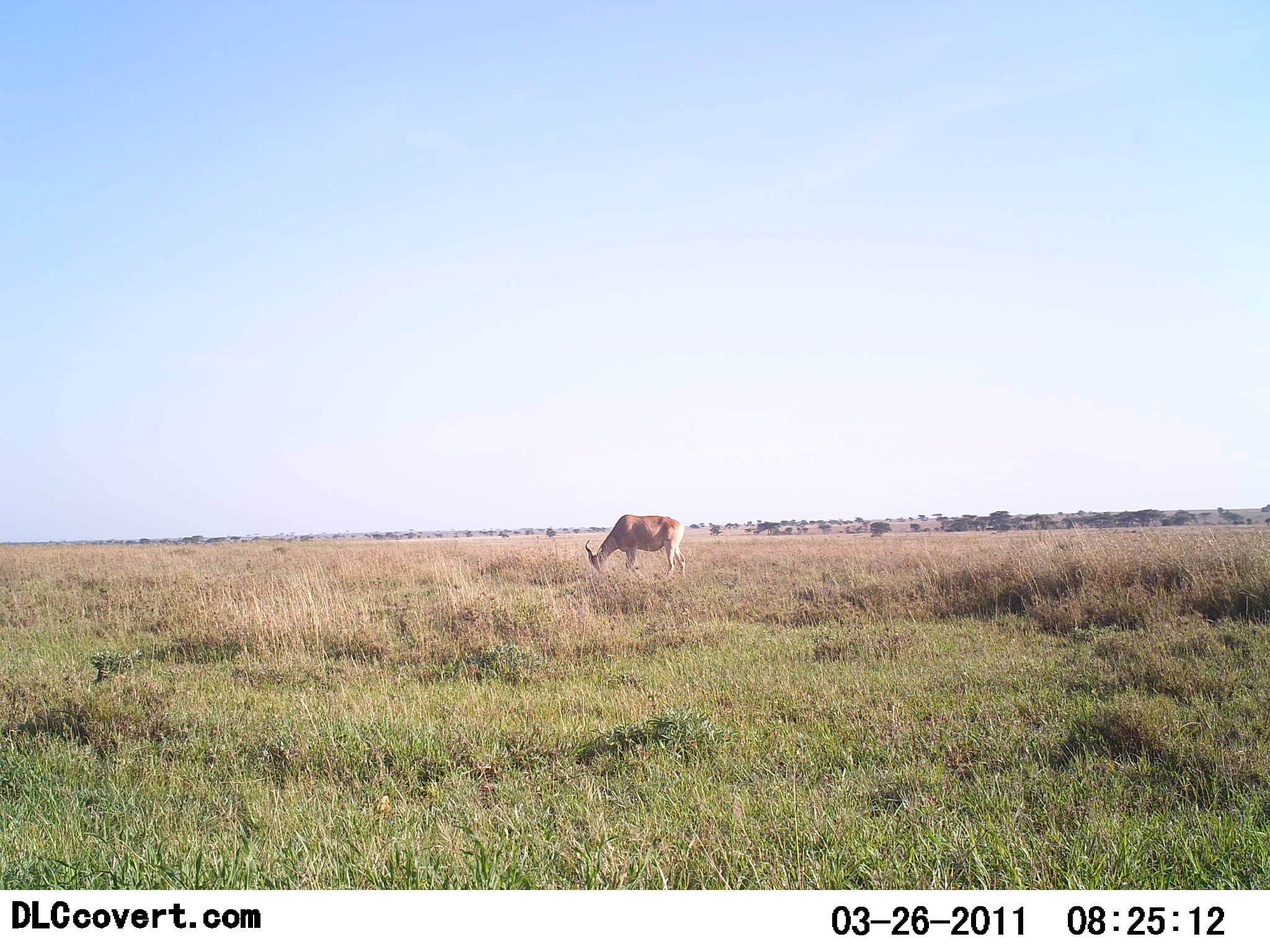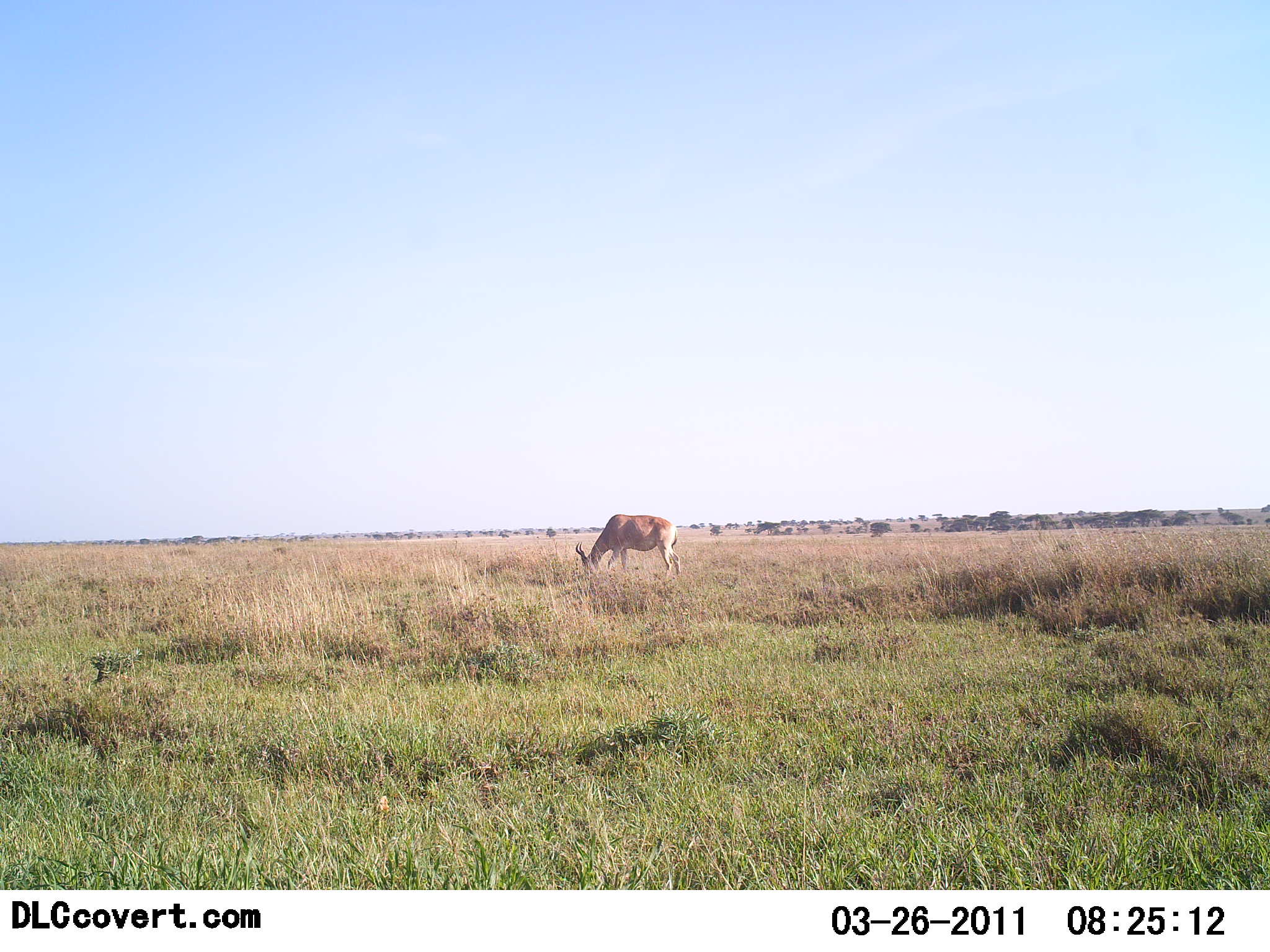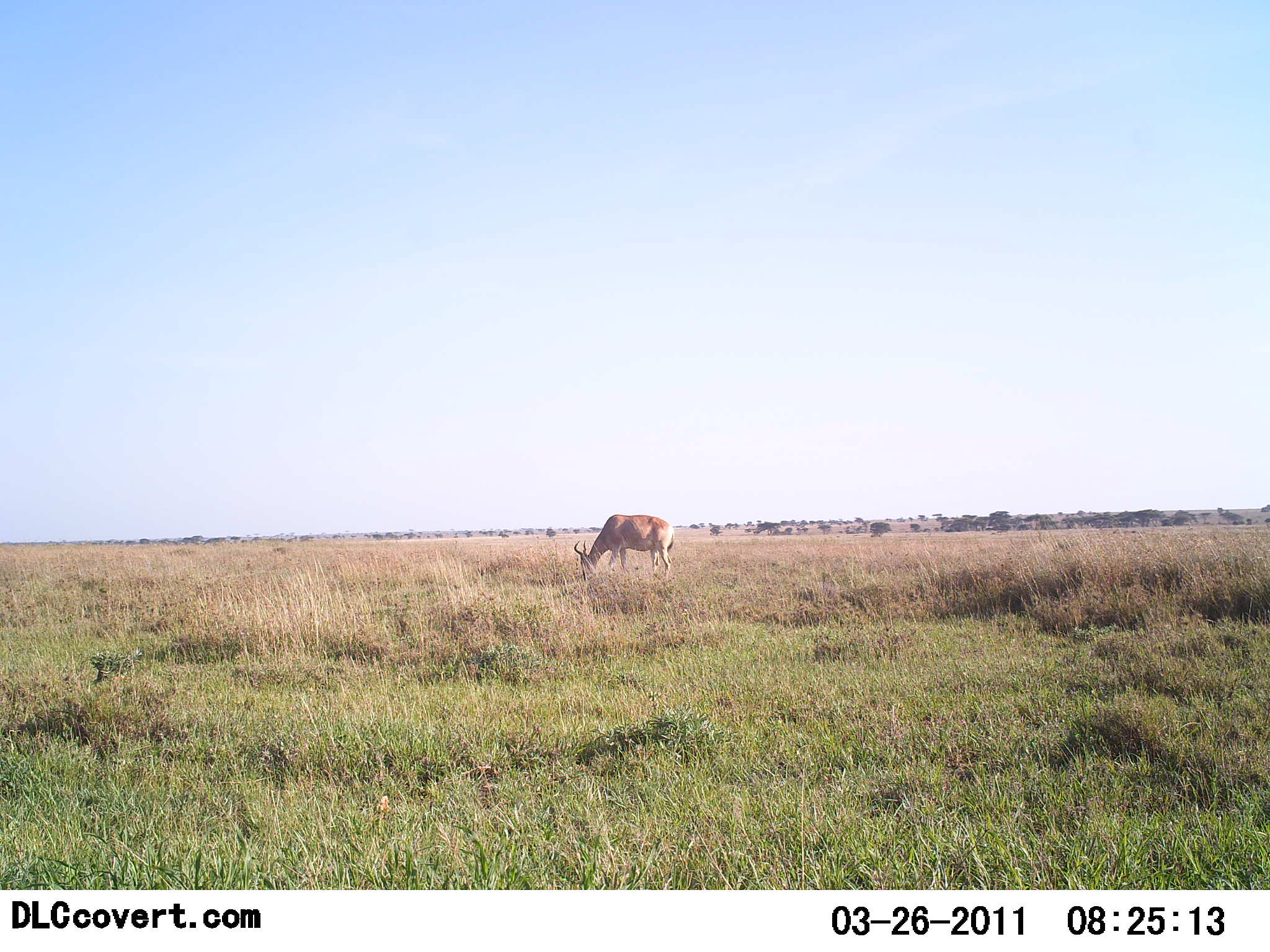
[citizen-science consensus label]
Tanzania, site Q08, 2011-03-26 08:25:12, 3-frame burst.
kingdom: Animalia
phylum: Chordata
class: Mammalia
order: Artiodactyla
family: Bovidae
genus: Alcelaphus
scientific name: Alcelaphus buselaphus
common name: hartebeest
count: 1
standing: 0%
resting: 0%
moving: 0%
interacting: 0%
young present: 0%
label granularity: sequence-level